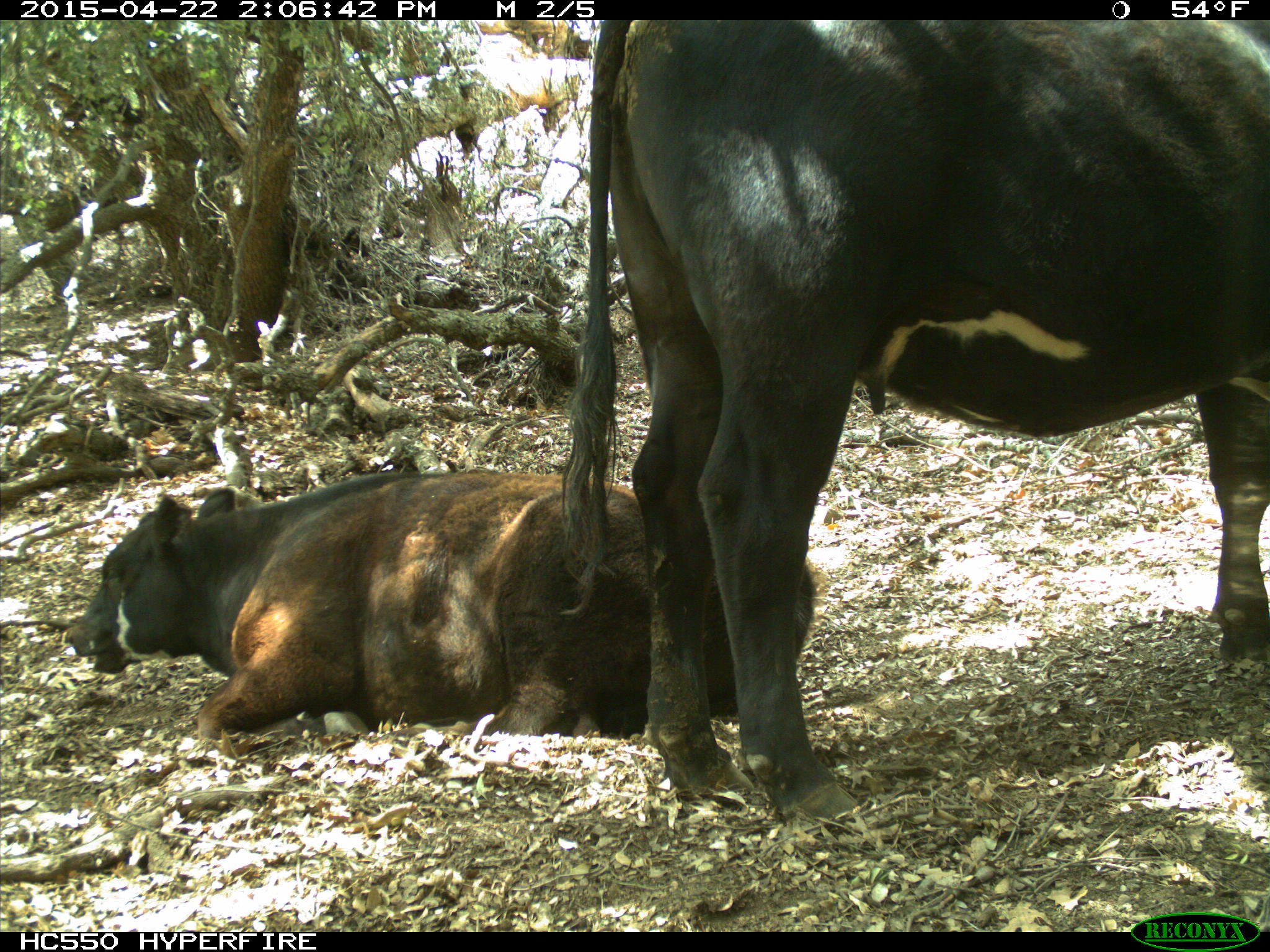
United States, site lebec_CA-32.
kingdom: Animalia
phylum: Chordata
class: Mammalia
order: Artiodactyla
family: Bovidae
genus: Bos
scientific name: Bos taurus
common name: domestic cow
Bos taurus (domestic cow).